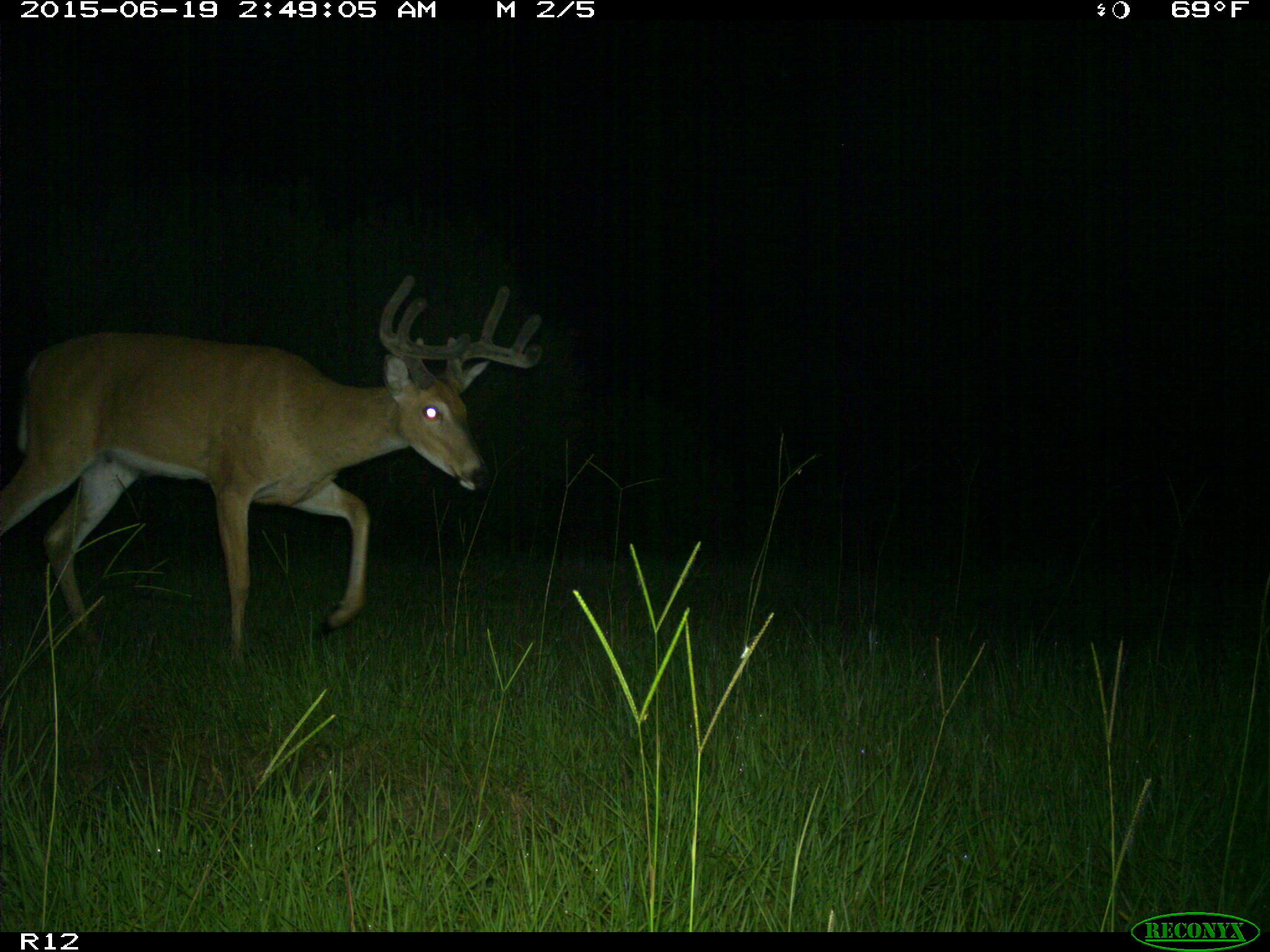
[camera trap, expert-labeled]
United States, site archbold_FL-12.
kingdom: Animalia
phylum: Chordata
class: Mammalia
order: Artiodactyla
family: Cervidae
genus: Odocoileus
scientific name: Odocoileus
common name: deer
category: unidentified deer